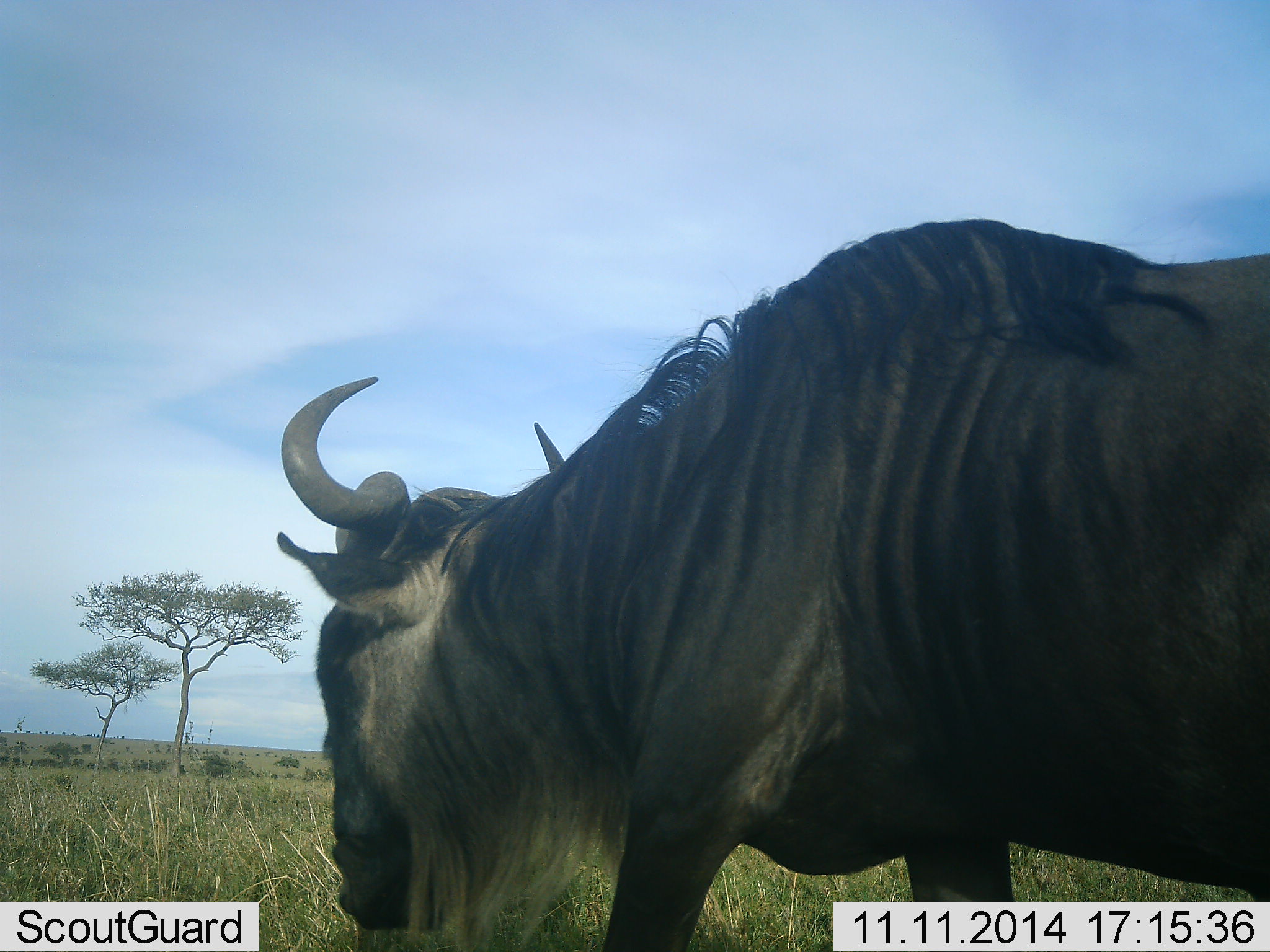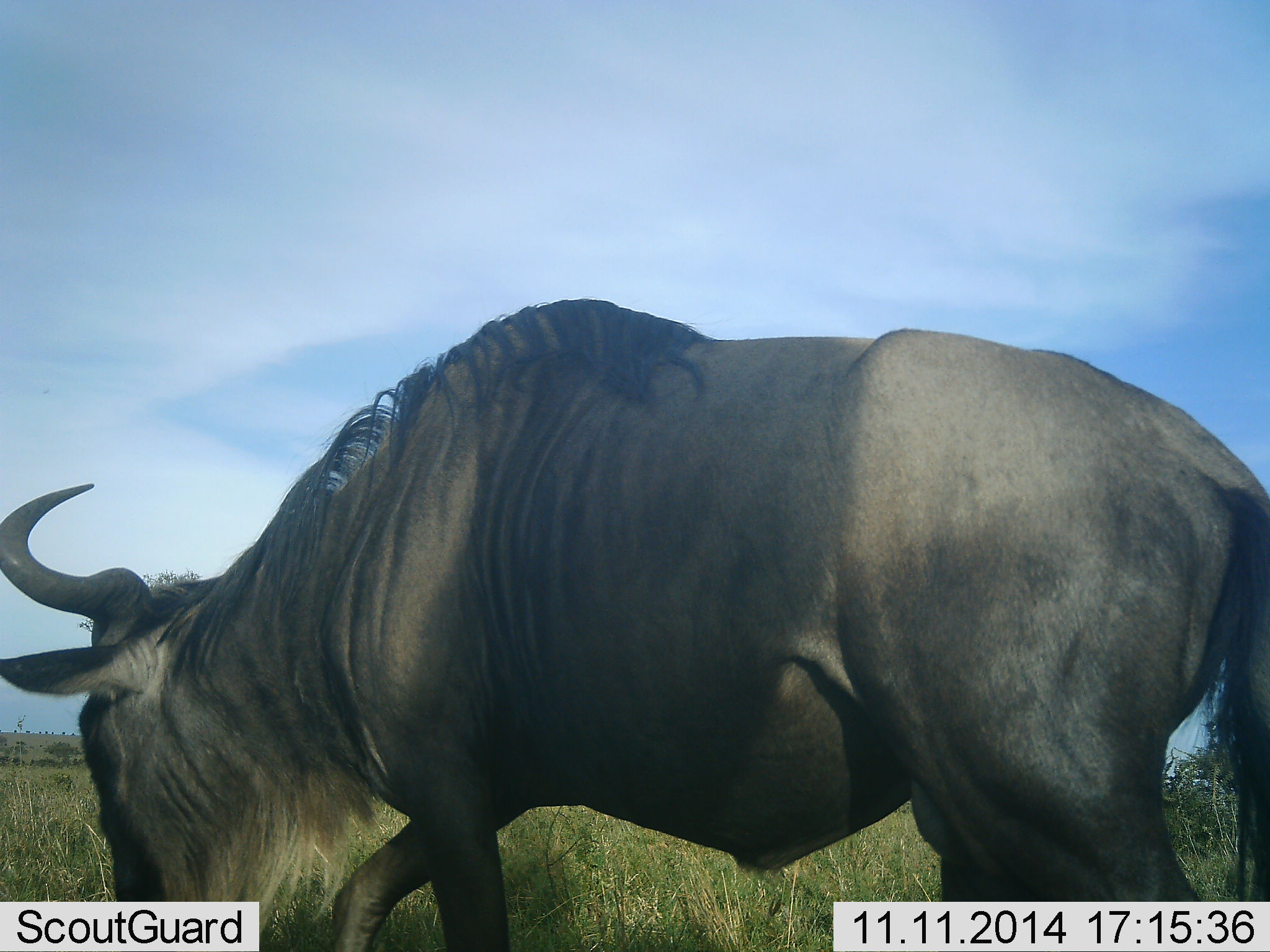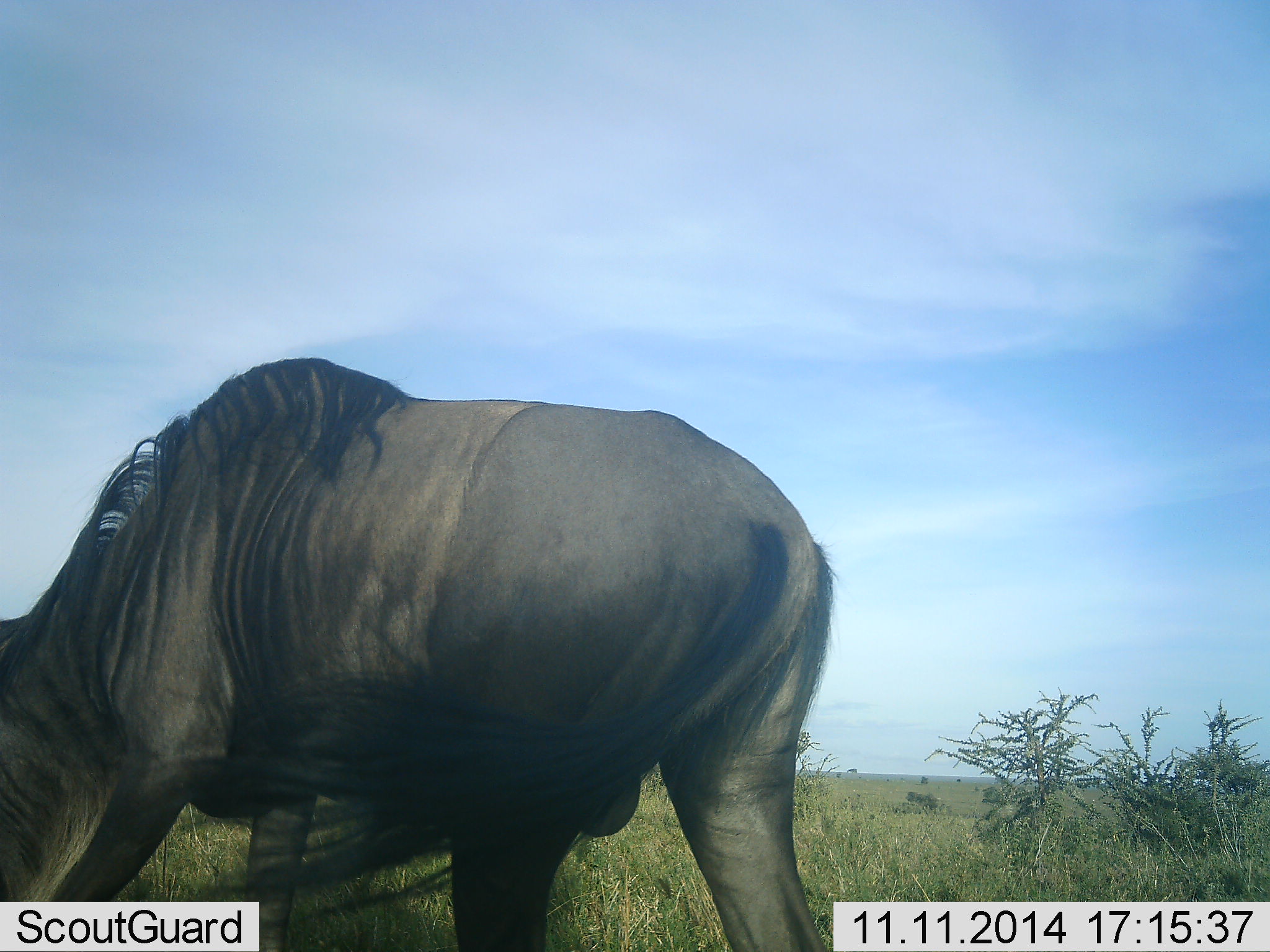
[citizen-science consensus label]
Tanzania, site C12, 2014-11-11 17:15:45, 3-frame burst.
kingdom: Animalia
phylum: Chordata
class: Mammalia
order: Artiodactyla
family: Bovidae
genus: Connochaetes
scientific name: Connochaetes taurinus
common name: blue wildebeest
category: wildebeest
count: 1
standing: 10%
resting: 0%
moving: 80%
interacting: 0%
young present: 0%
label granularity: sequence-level